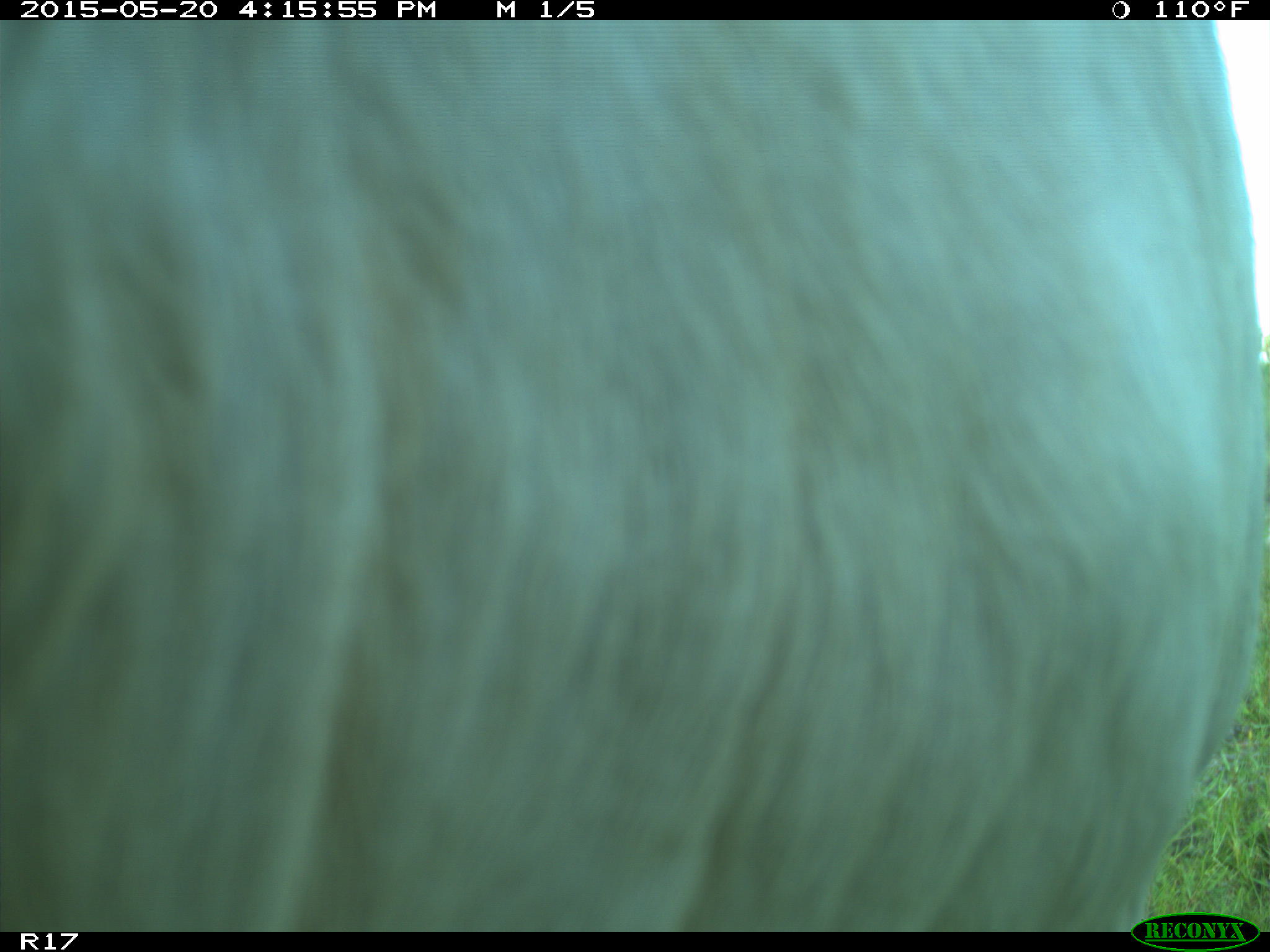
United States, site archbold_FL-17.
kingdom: Animalia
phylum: Chordata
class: Mammalia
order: Artiodactyla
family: Bovidae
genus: Bos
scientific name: Bos taurus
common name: domestic cow